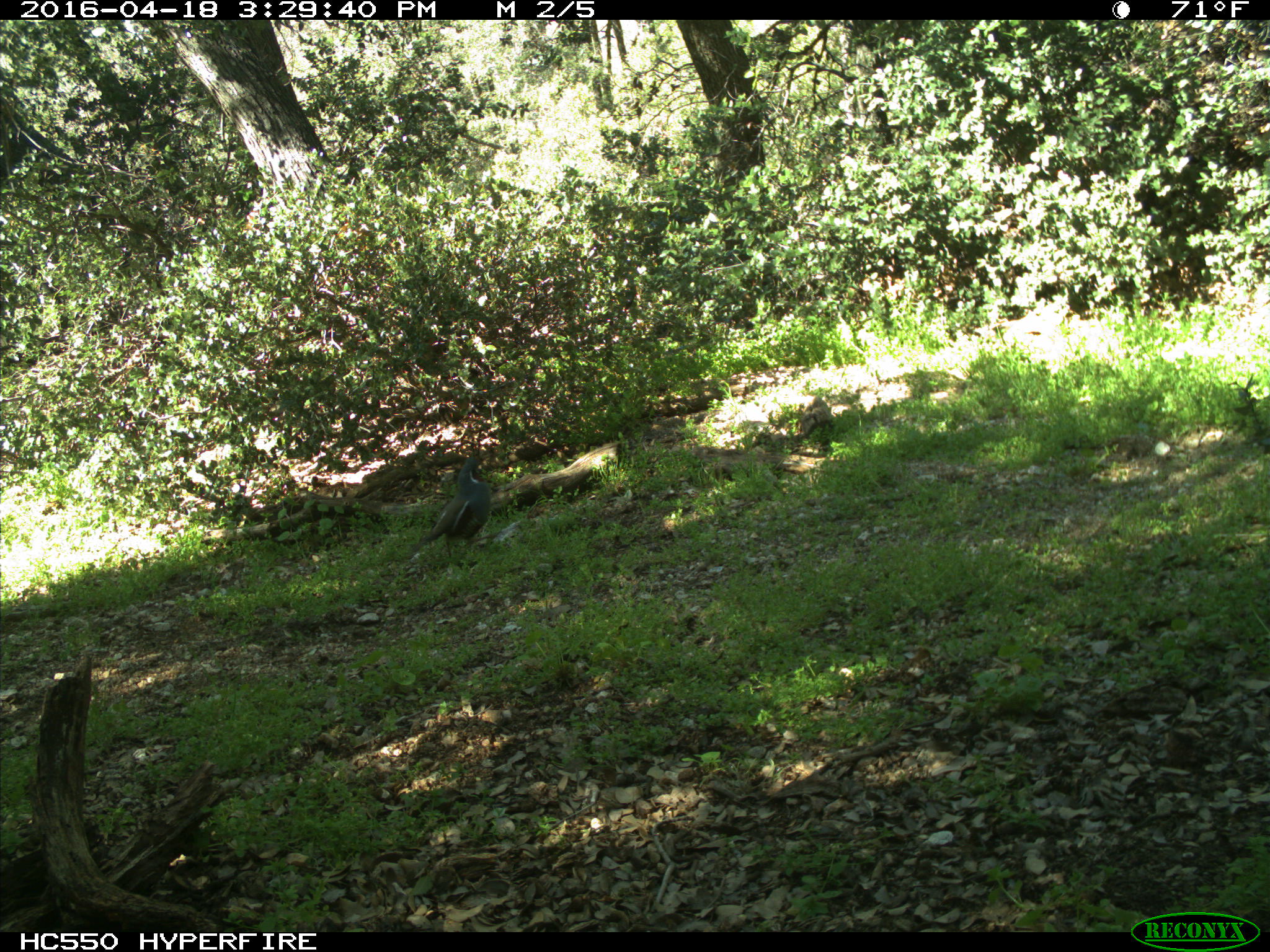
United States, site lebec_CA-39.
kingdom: Animalia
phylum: Chordata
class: Aves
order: Galliformes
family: Odontophoridae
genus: Callipepla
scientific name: Callipepla californica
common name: california quail